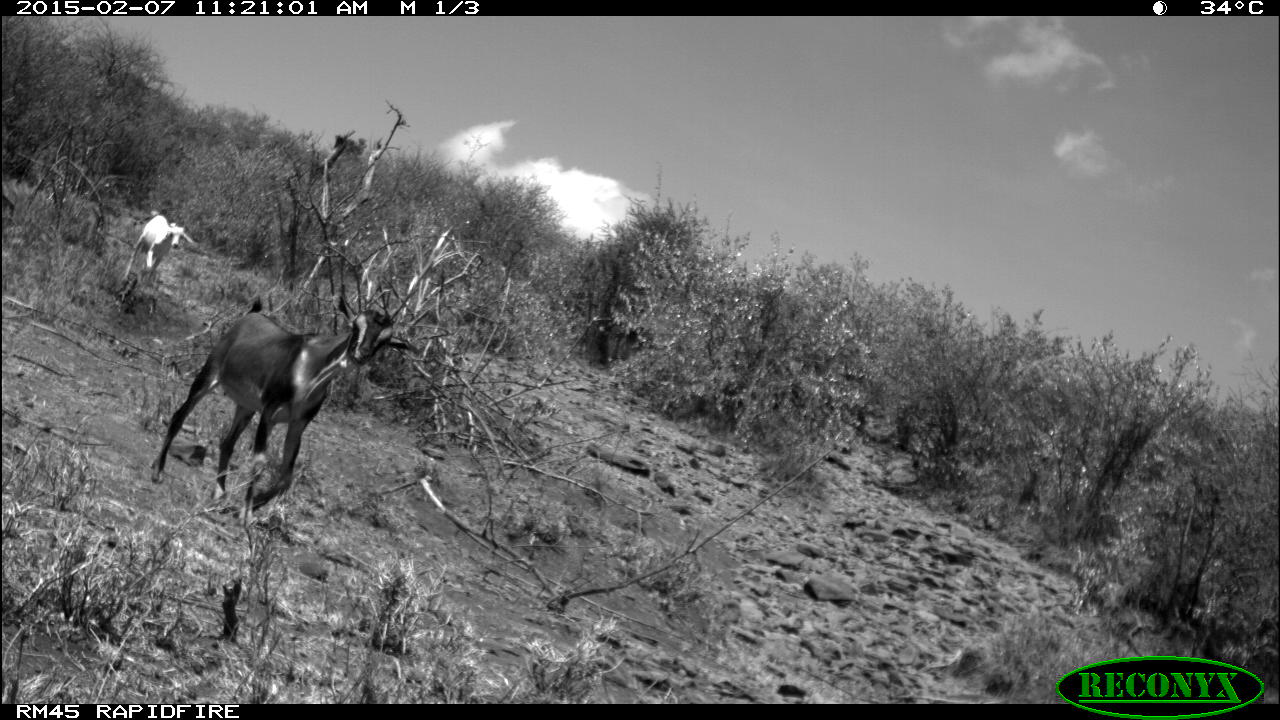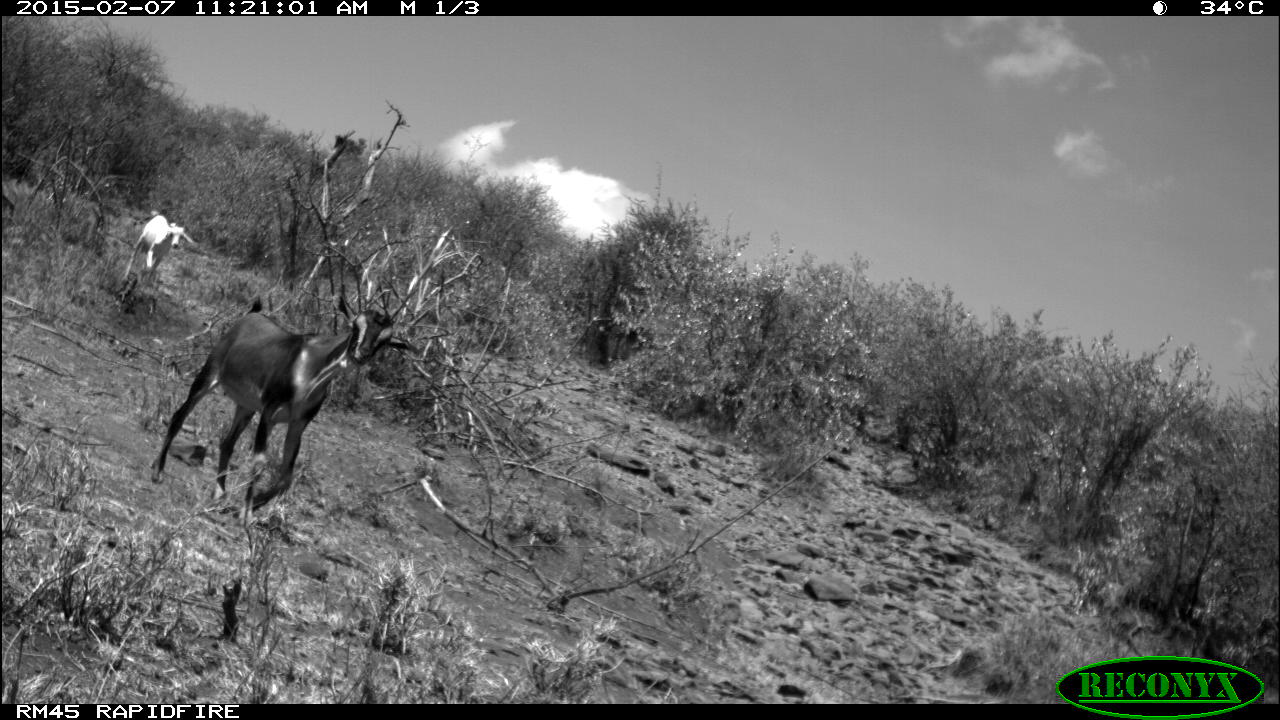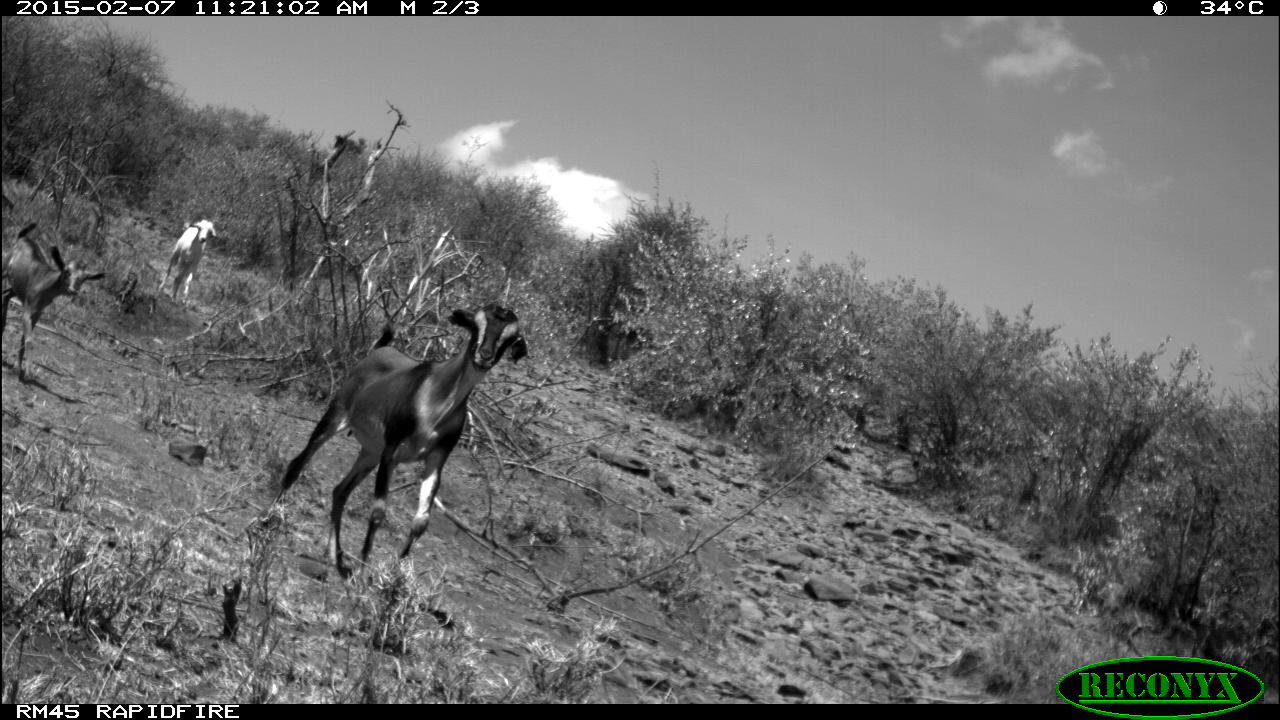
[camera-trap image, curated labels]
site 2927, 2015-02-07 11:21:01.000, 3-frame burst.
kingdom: Animalia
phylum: Chordata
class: Mammalia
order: Artiodactyla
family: Bovidae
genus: Capra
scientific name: Capra aegagrus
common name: wild goat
Capra aegagrus (wild goat), count 18.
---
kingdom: Animalia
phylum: Chordata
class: Mammalia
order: Artiodactyla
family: Bovidae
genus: Ovis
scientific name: Ovis aries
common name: domestic sheep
Ovis aries (domestic sheep), count 8.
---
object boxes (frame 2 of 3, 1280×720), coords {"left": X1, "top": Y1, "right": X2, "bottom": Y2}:
ovis aries: {"left": 145, "top": 283, "right": 419, "bottom": 508}; {"left": 116, "top": 210, "right": 195, "bottom": 274}